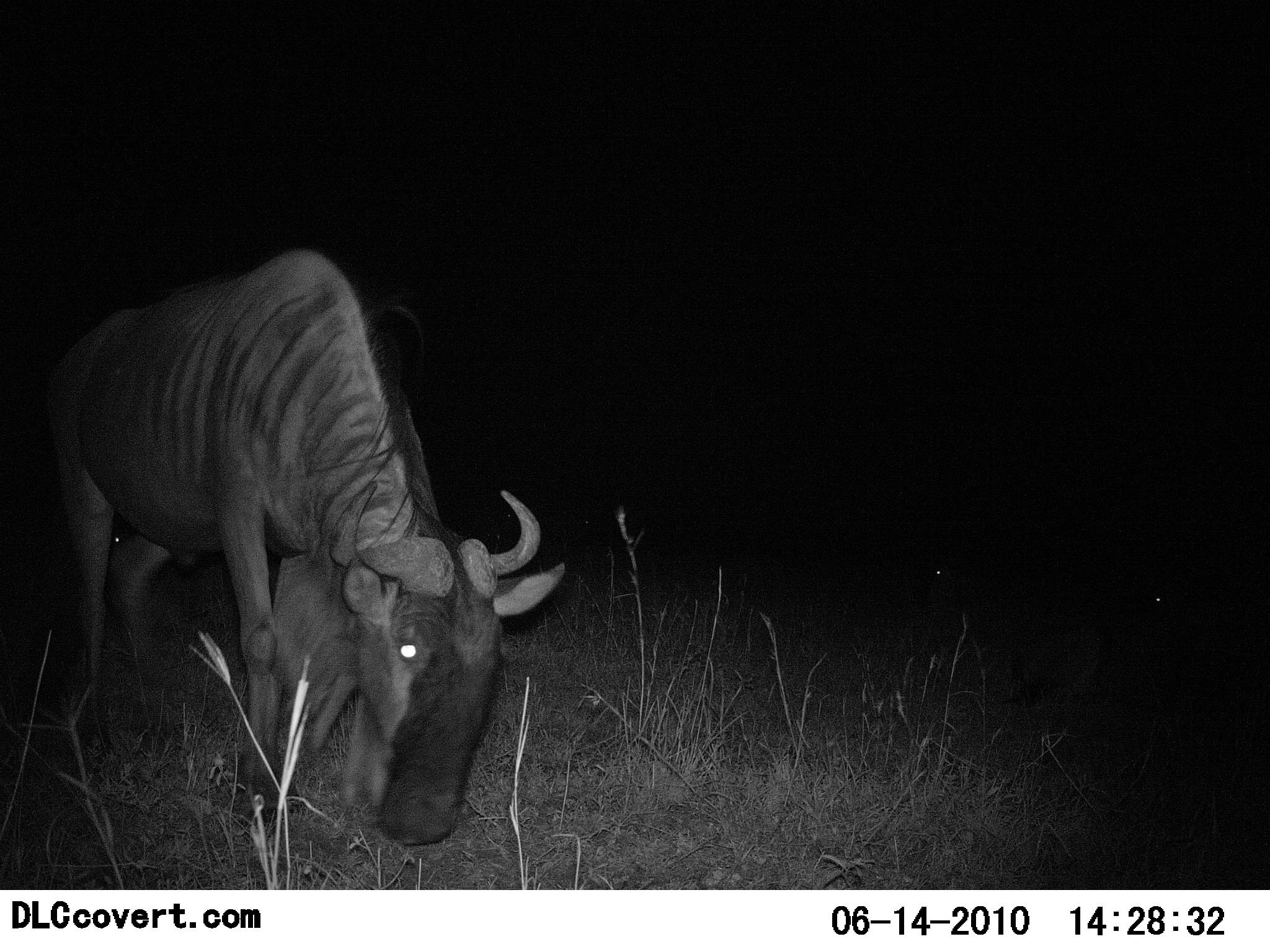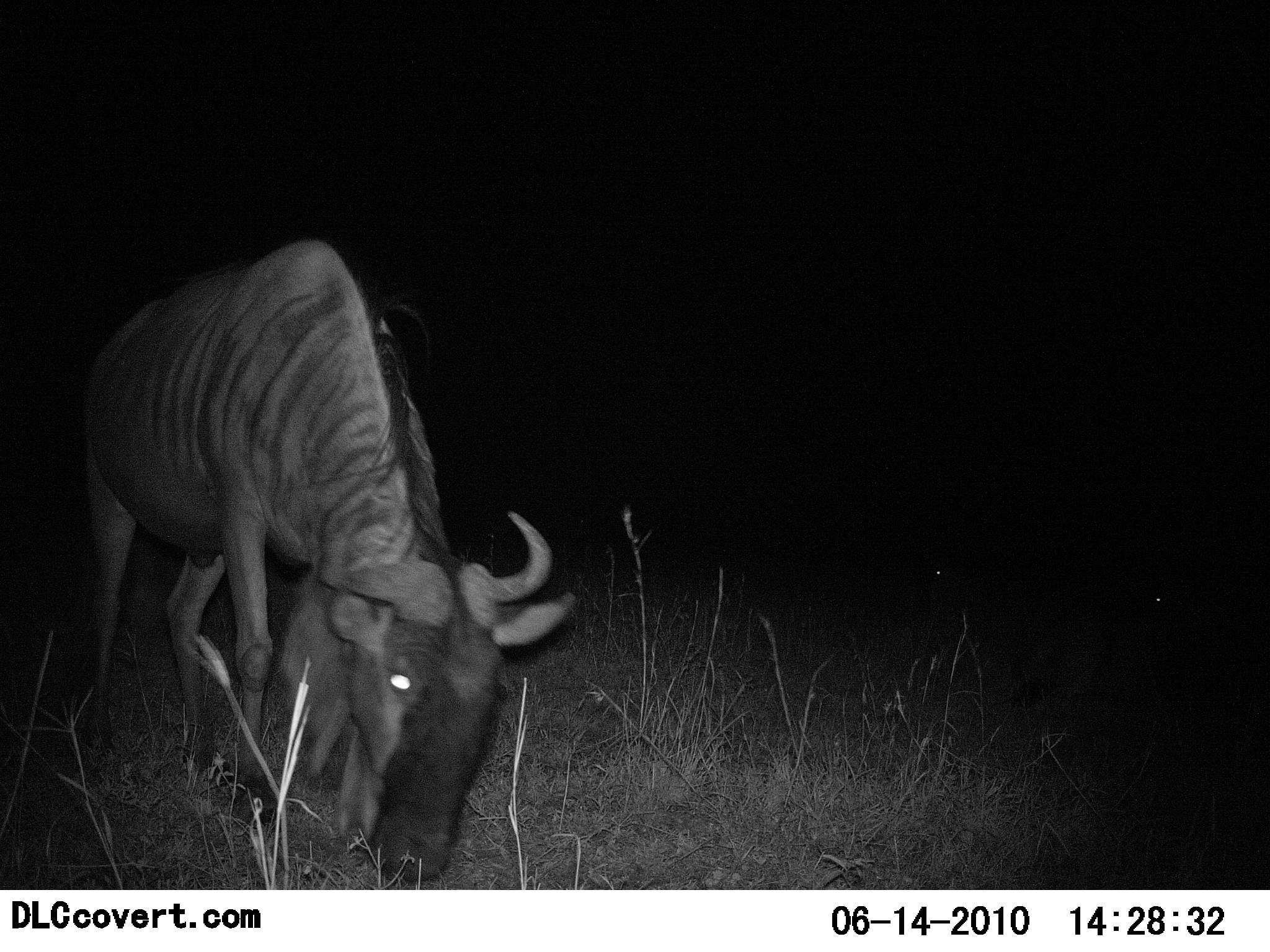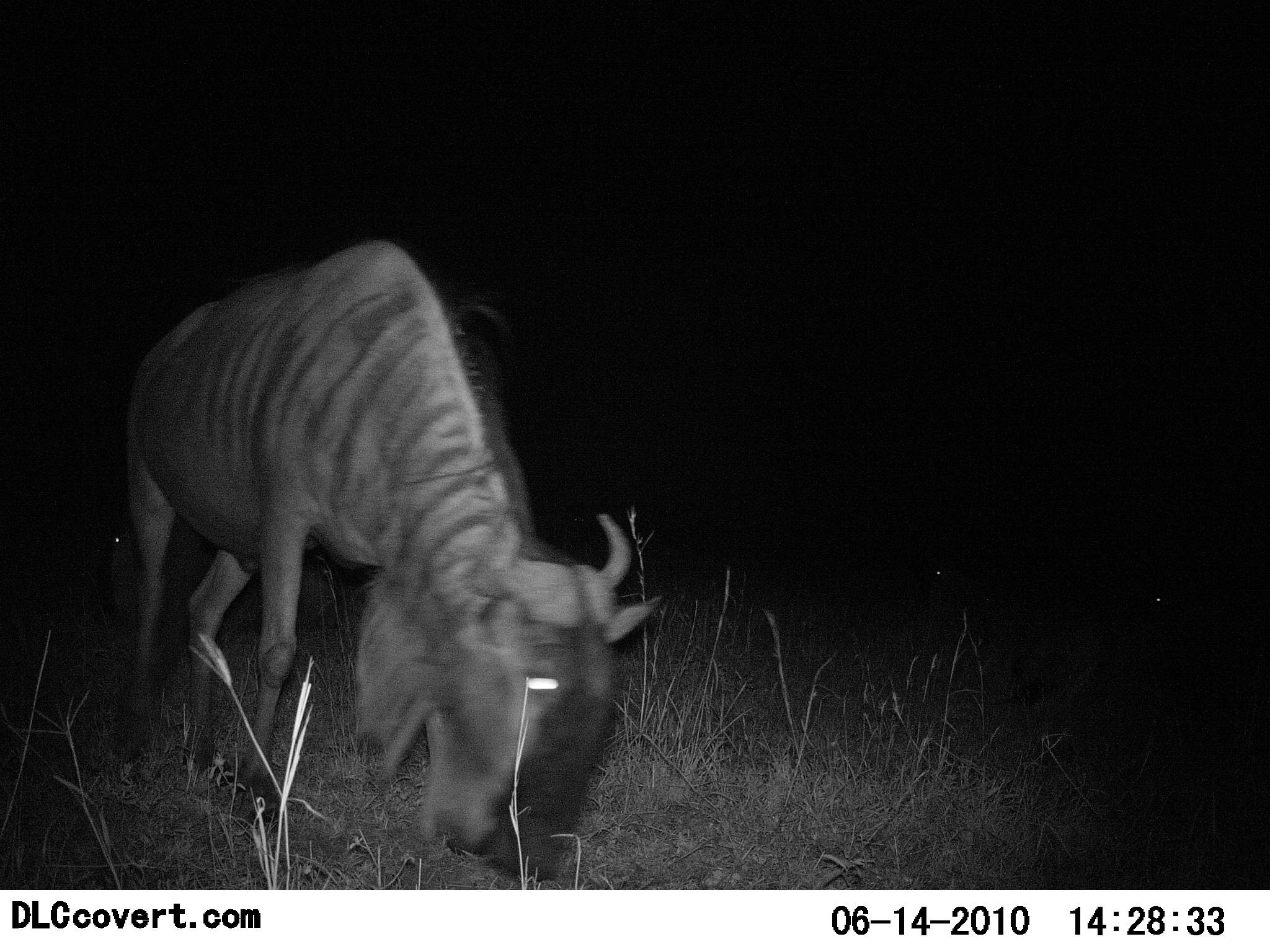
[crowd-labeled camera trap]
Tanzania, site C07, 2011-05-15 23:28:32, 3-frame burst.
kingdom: Animalia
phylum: Chordata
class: Mammalia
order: Artiodactyla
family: Bovidae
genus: Connochaetes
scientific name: Connochaetes taurinus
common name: blue wildebeest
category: wildebeest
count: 1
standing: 23%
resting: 8%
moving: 54%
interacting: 0%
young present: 0%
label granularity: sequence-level